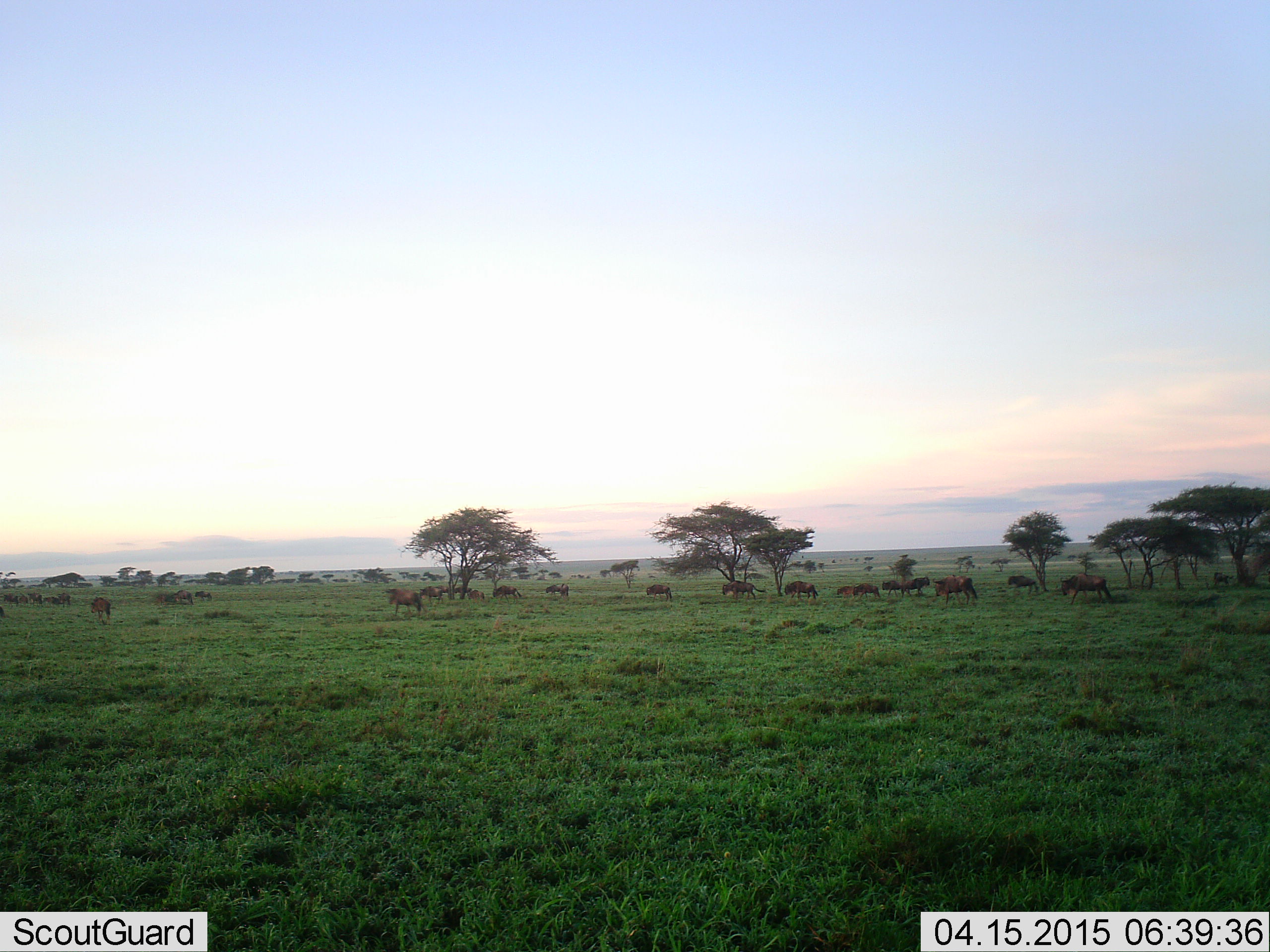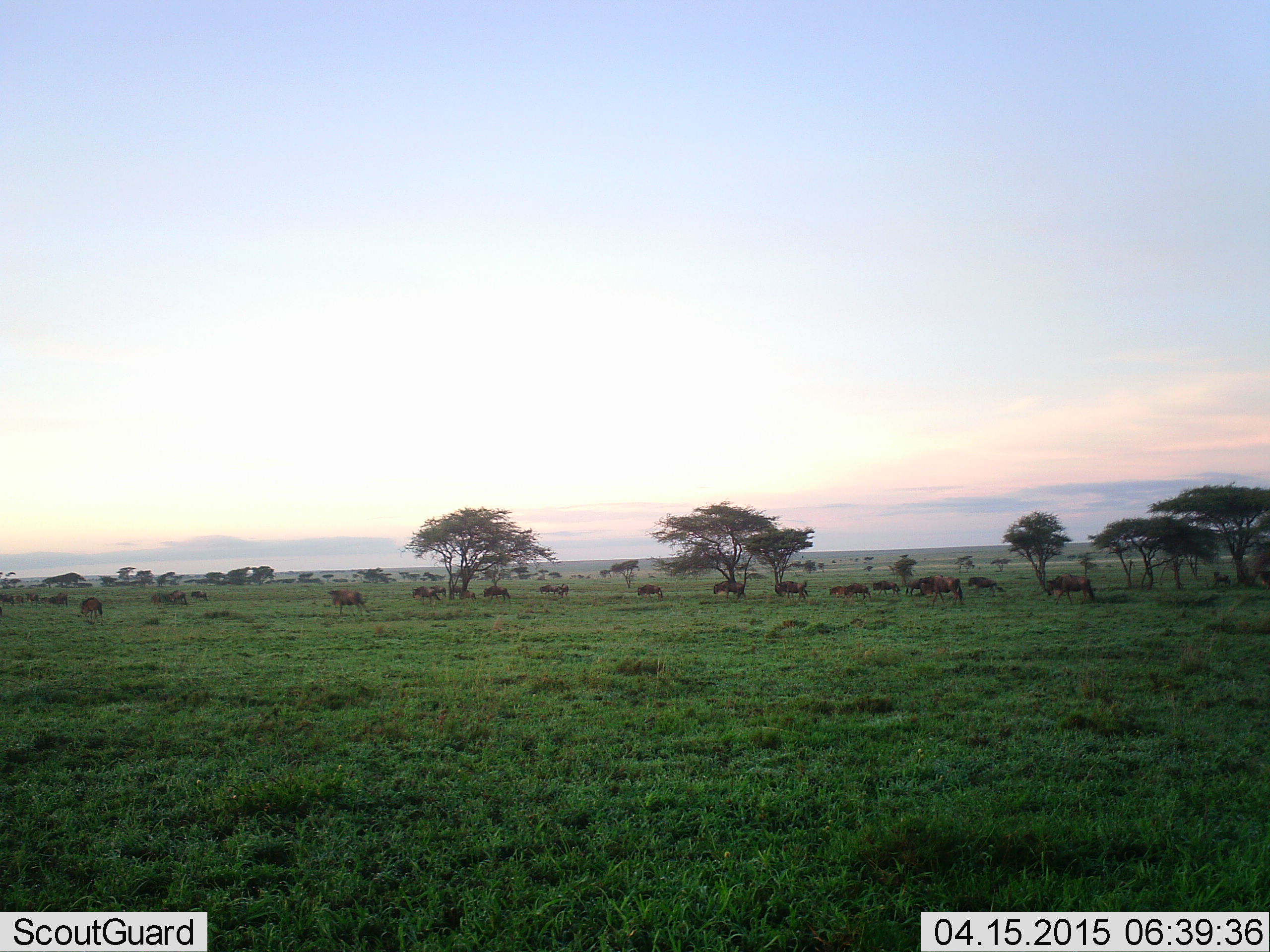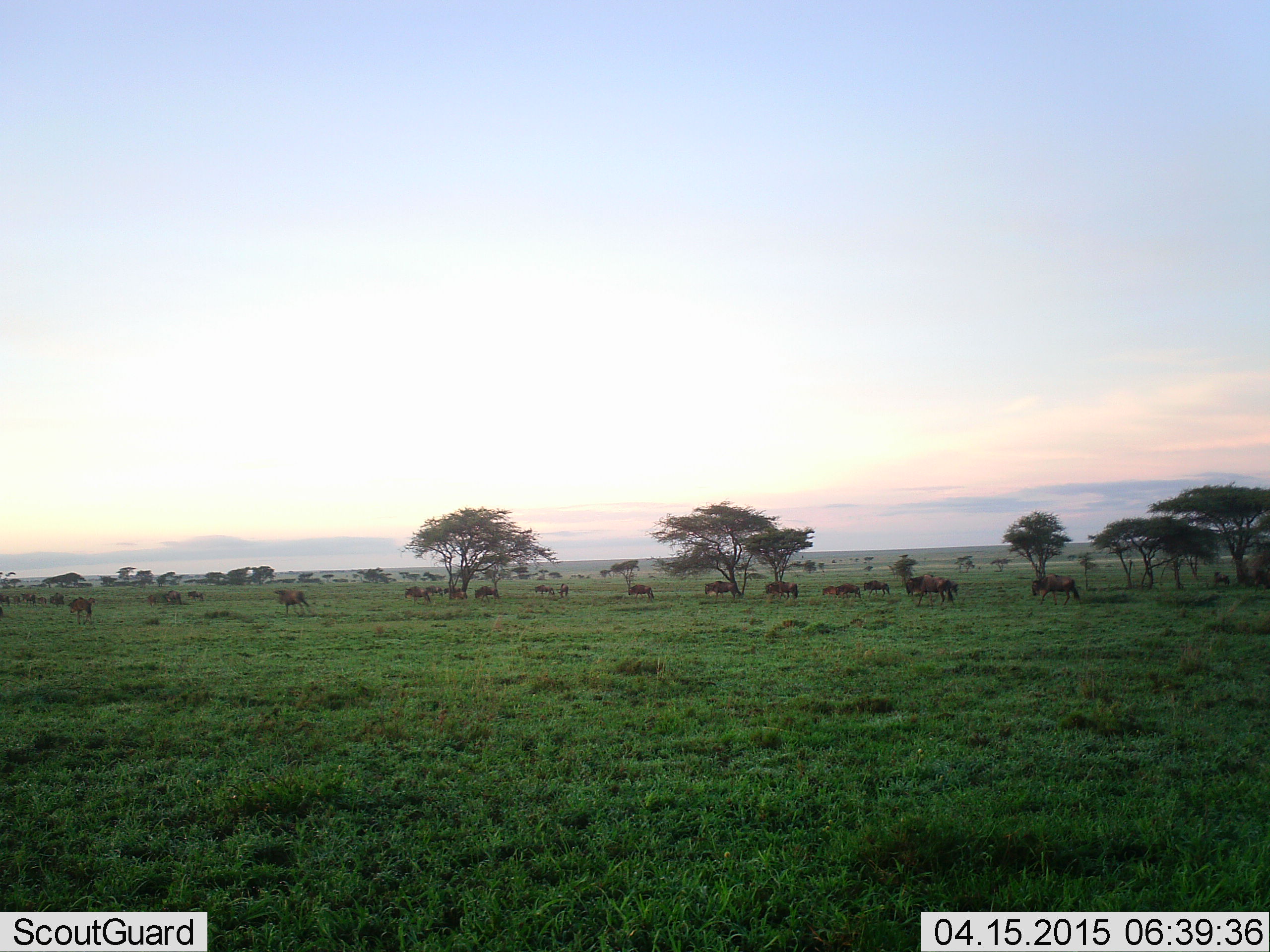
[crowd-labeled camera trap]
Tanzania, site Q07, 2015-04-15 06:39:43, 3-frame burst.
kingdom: Animalia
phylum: Chordata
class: Mammalia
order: Artiodactyla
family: Bovidae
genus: Connochaetes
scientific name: Connochaetes taurinus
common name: blue wildebeest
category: wildebeest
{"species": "wildebeest (blue wildebeest) (Connochaetes taurinus)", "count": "11-50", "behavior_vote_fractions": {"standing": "10%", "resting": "0%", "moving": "90%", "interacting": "10%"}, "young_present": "20%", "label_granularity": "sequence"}